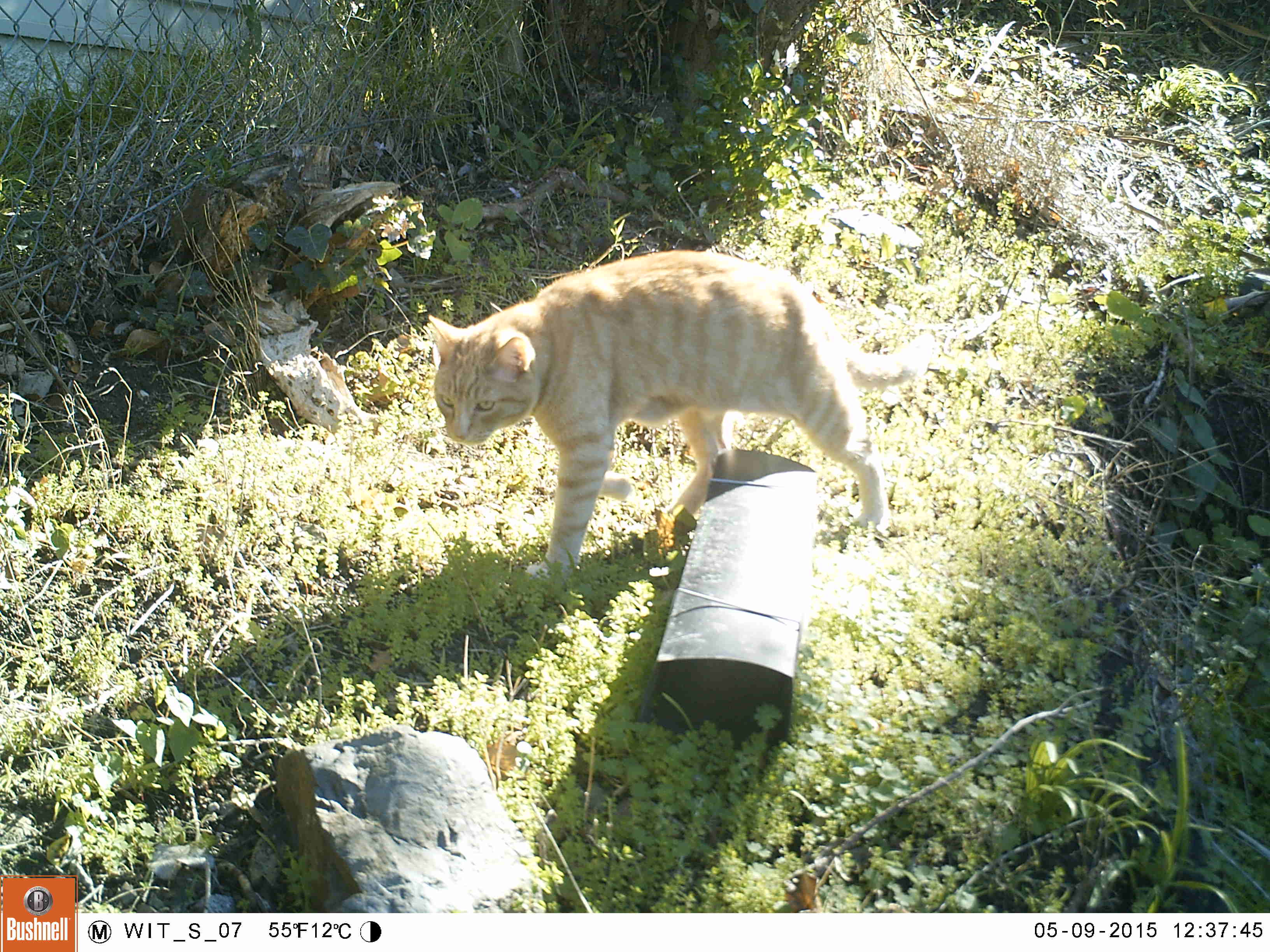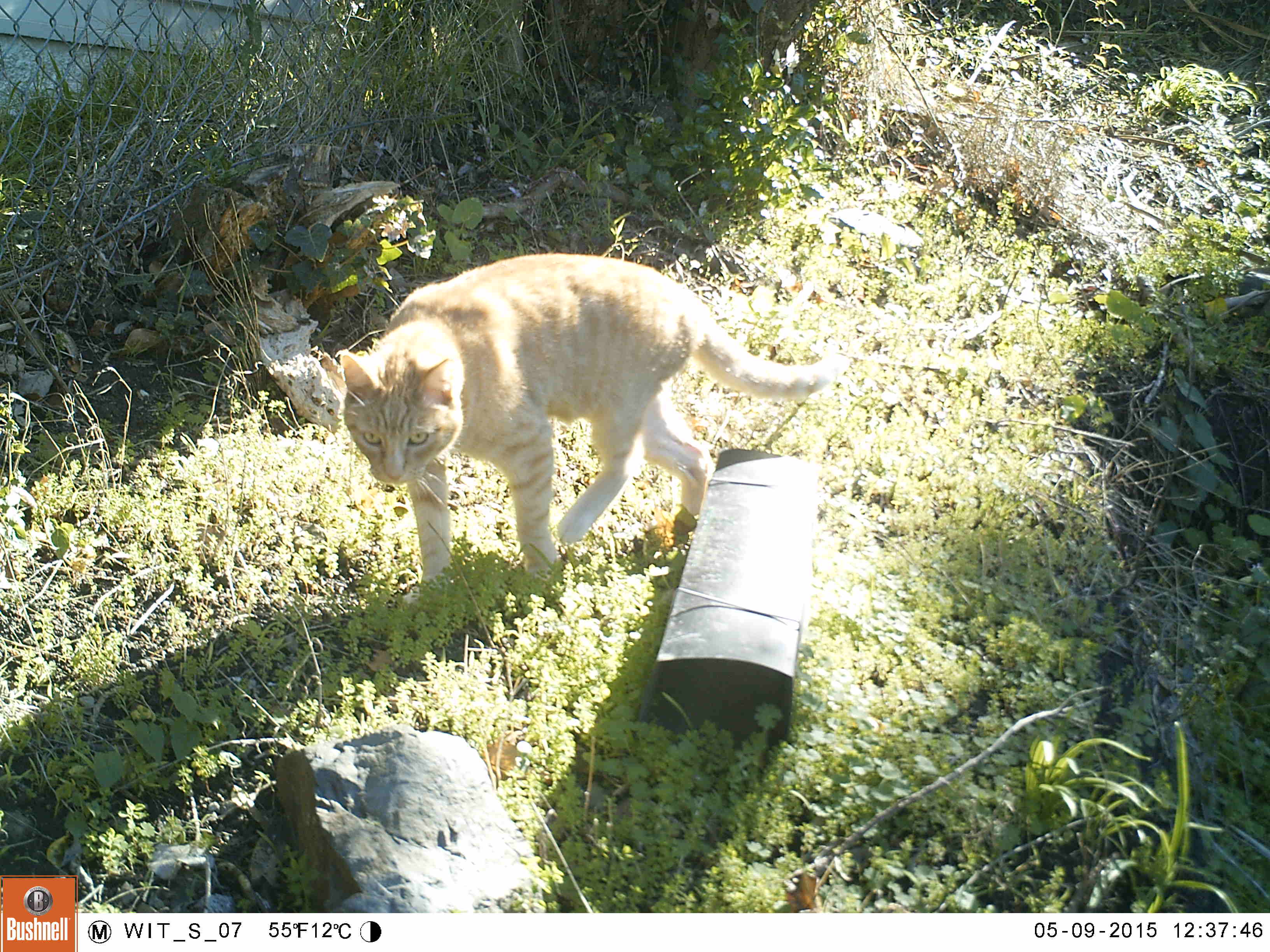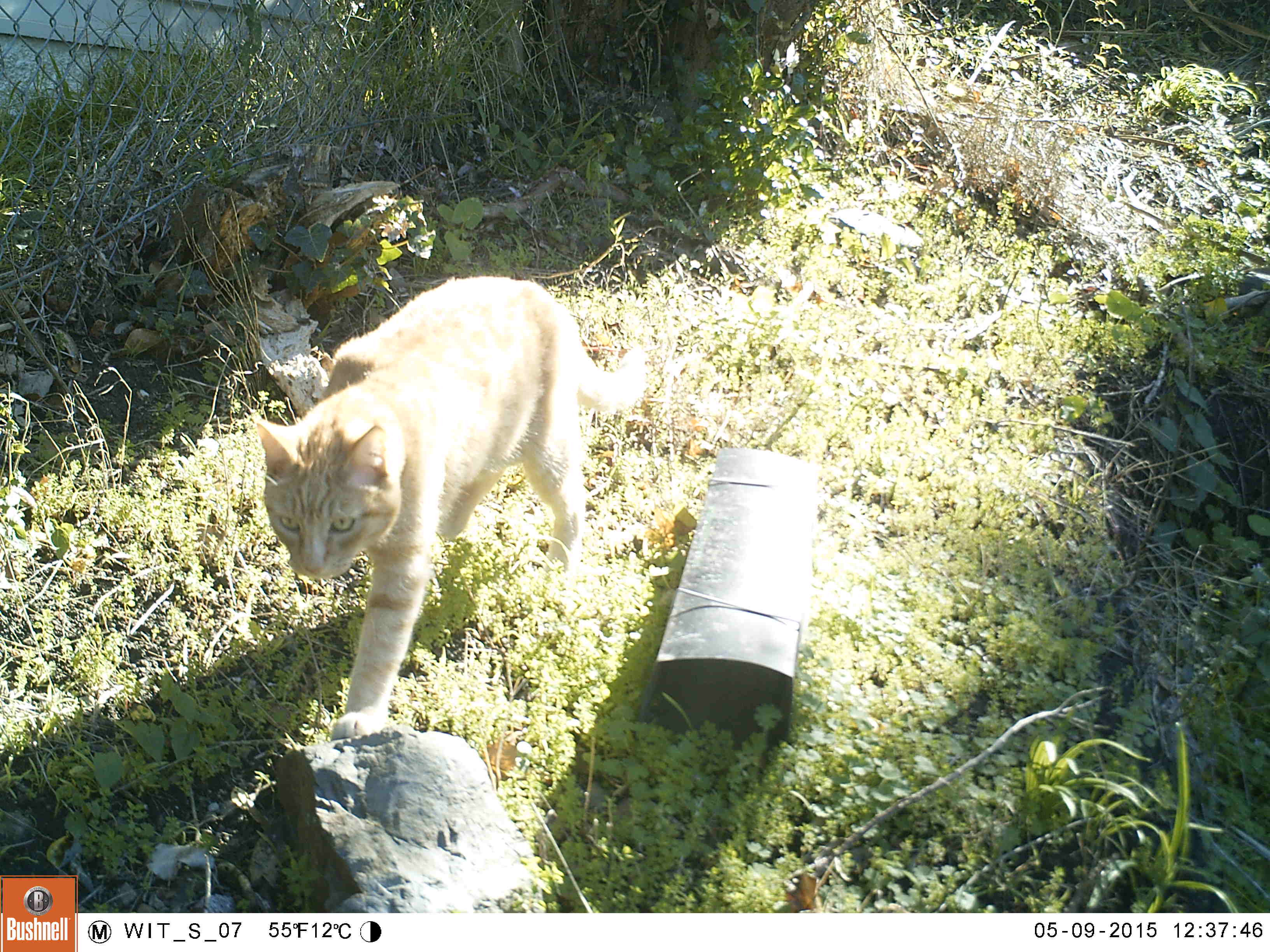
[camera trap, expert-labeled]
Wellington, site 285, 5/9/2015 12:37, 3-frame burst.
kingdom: Animalia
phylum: Chordata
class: Mammalia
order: Carnivora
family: Felidae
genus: Felis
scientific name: Felis catus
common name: cat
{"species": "cat (Felis catus)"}